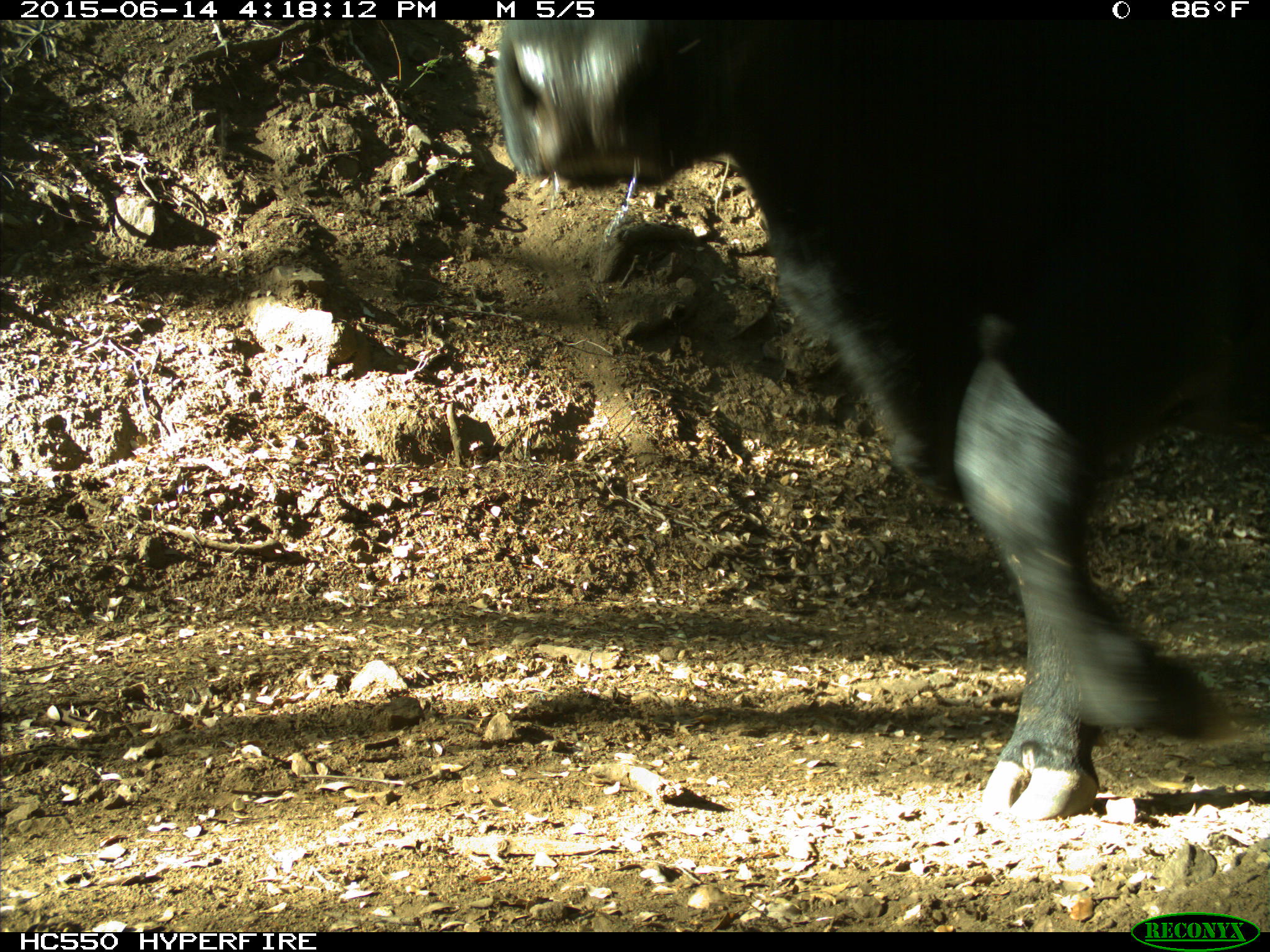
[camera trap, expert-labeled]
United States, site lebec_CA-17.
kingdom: Animalia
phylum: Chordata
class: Mammalia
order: Artiodactyla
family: Bovidae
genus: Bos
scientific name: Bos taurus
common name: domestic cow